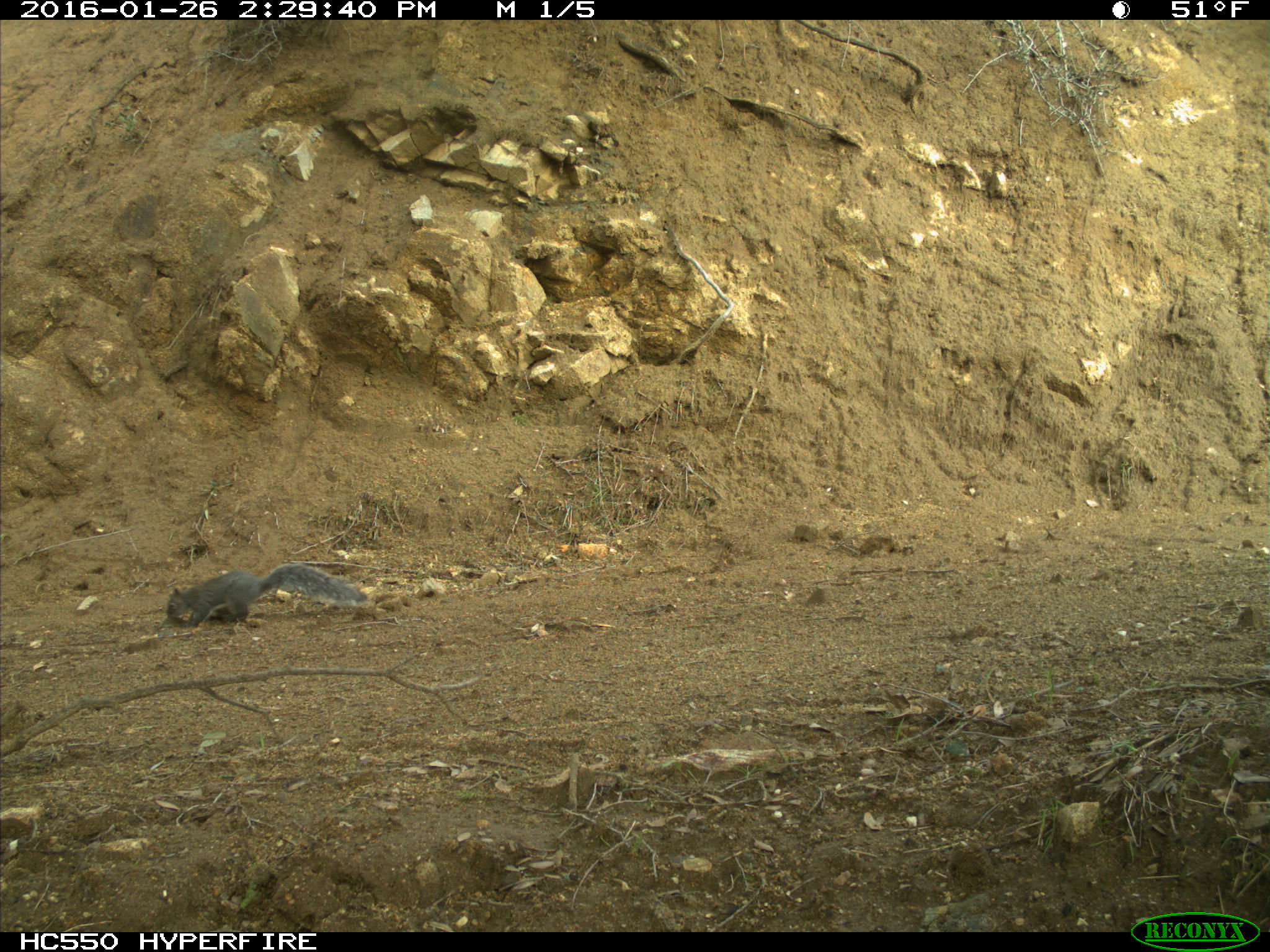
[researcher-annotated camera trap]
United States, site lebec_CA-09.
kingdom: Animalia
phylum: Chordata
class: Mammalia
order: Rodentia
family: Sciuridae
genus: Sciurus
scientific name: Sciurus carolinensis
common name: eastern gray squirrel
Sciurus carolinensis (eastern gray squirrel).